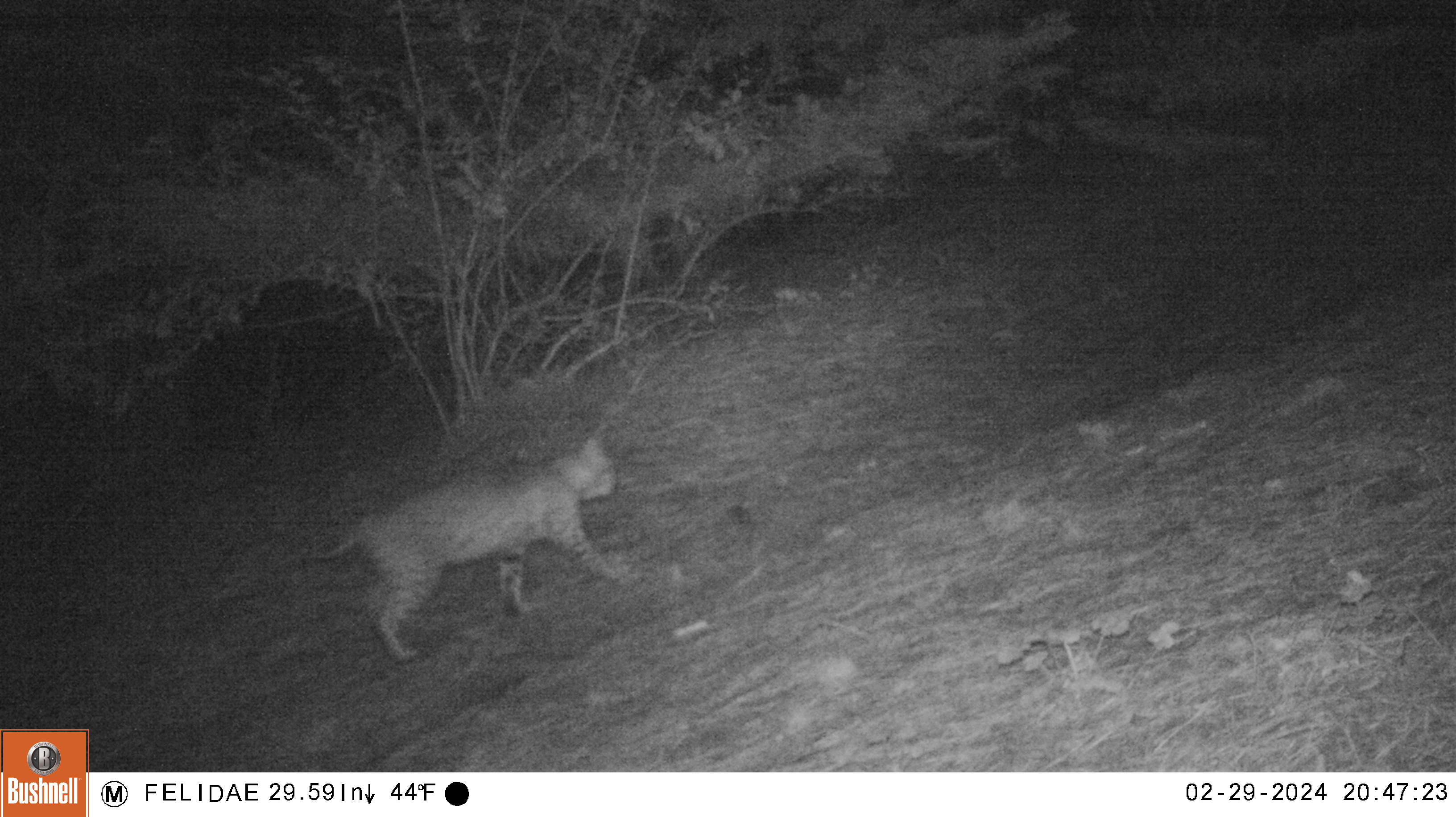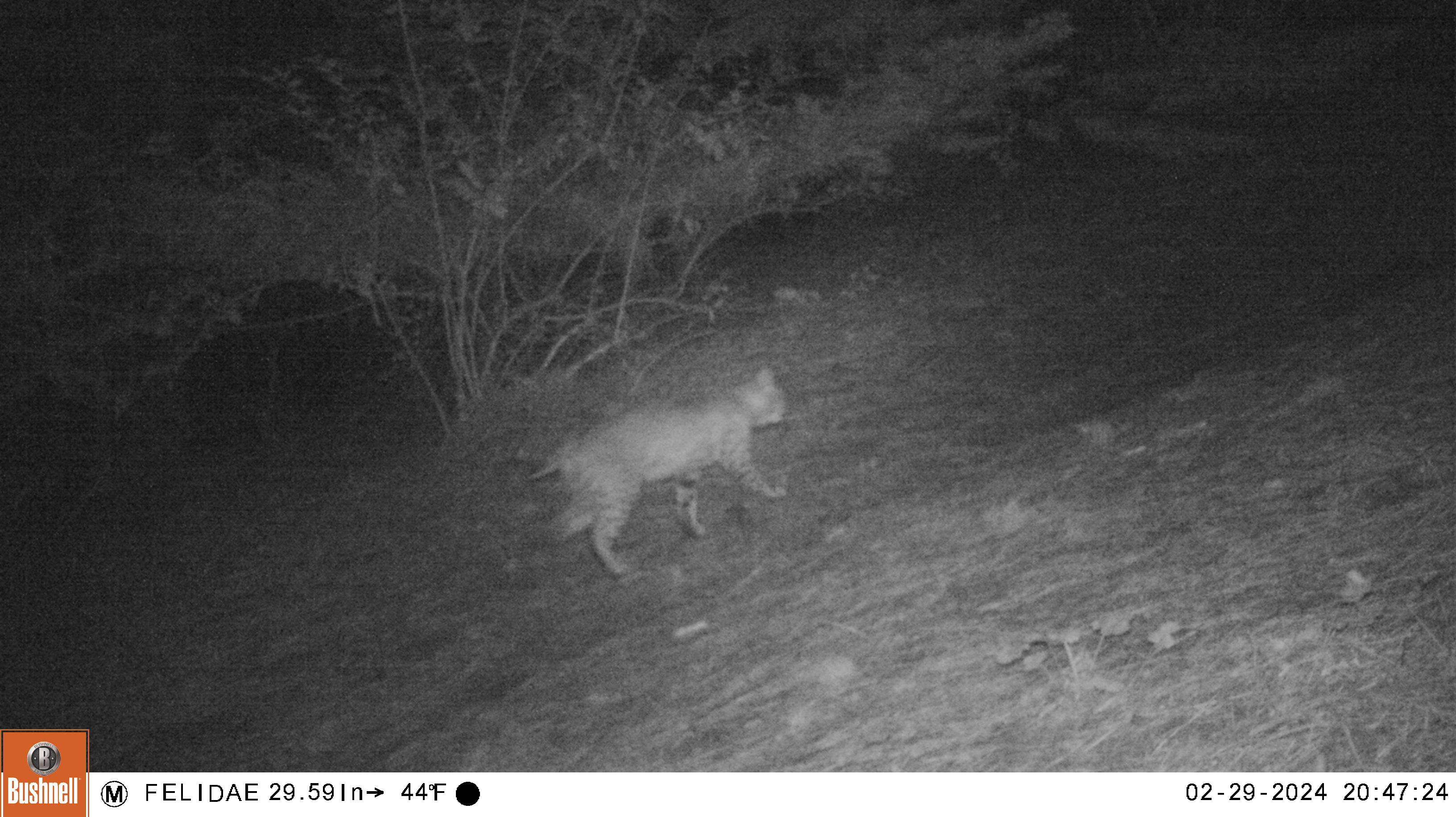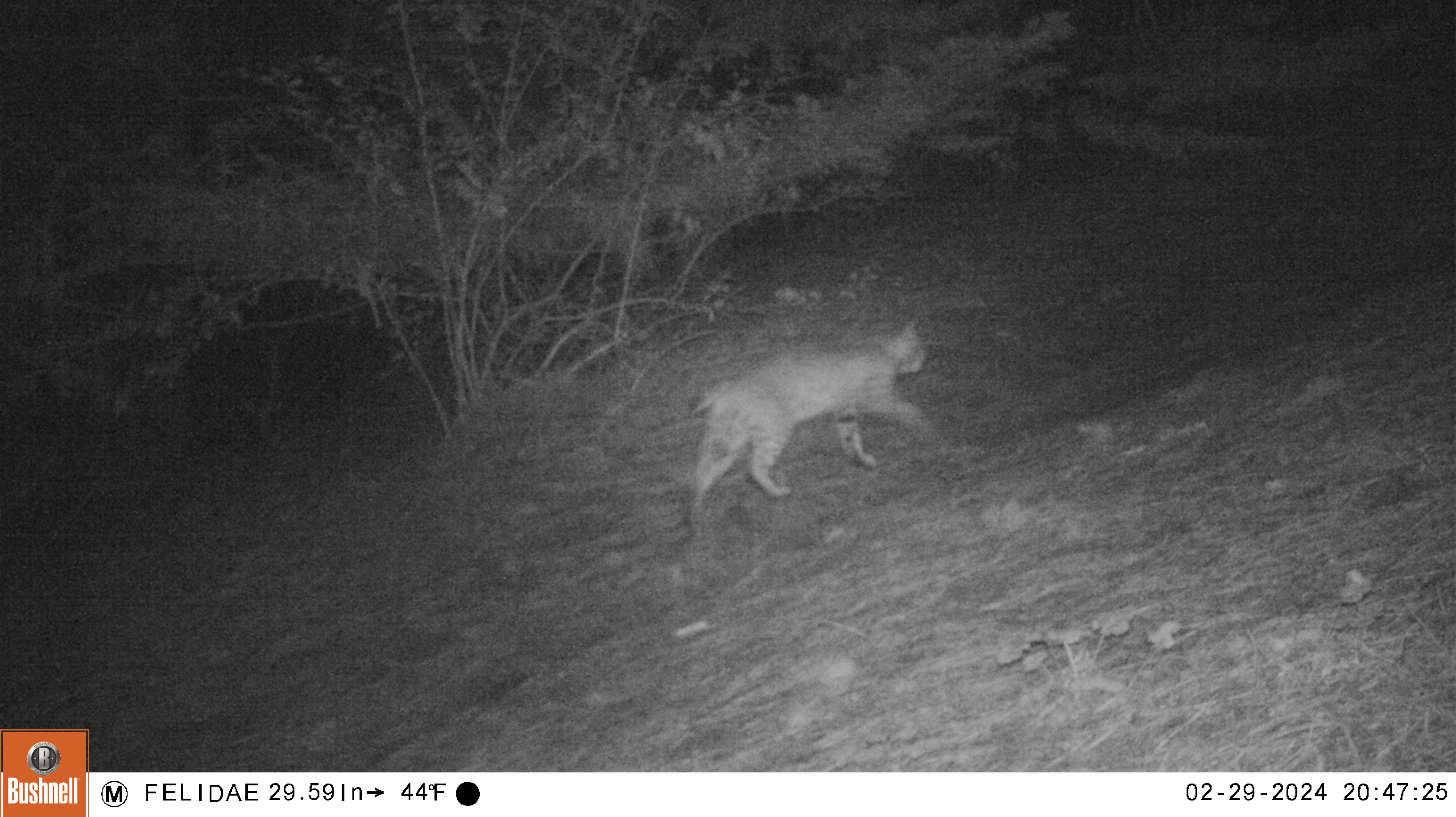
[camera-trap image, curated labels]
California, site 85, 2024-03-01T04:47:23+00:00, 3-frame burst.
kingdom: Animalia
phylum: Chordata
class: Mammalia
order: Carnivora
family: Felidae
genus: Lynx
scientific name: Lynx rufus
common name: bobcat